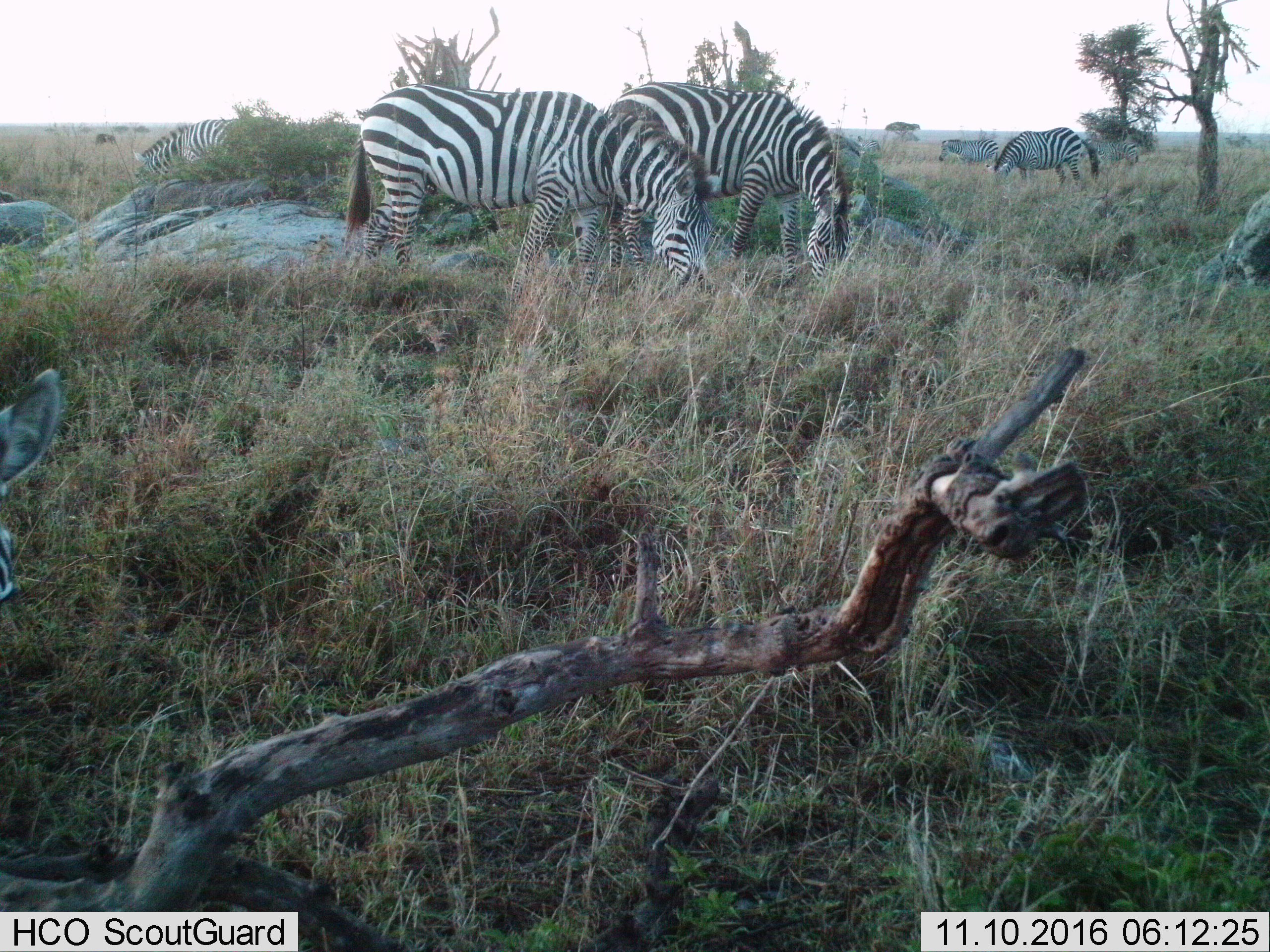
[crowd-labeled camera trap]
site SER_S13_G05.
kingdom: Animalia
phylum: Chordata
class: Mammalia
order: Perissodactyla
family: Equidae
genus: Equus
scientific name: Equus quagga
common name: plains zebra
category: zebraplains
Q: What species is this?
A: Zebraplains (plains zebra) (Equus quagga).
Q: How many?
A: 6.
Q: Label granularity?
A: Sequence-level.